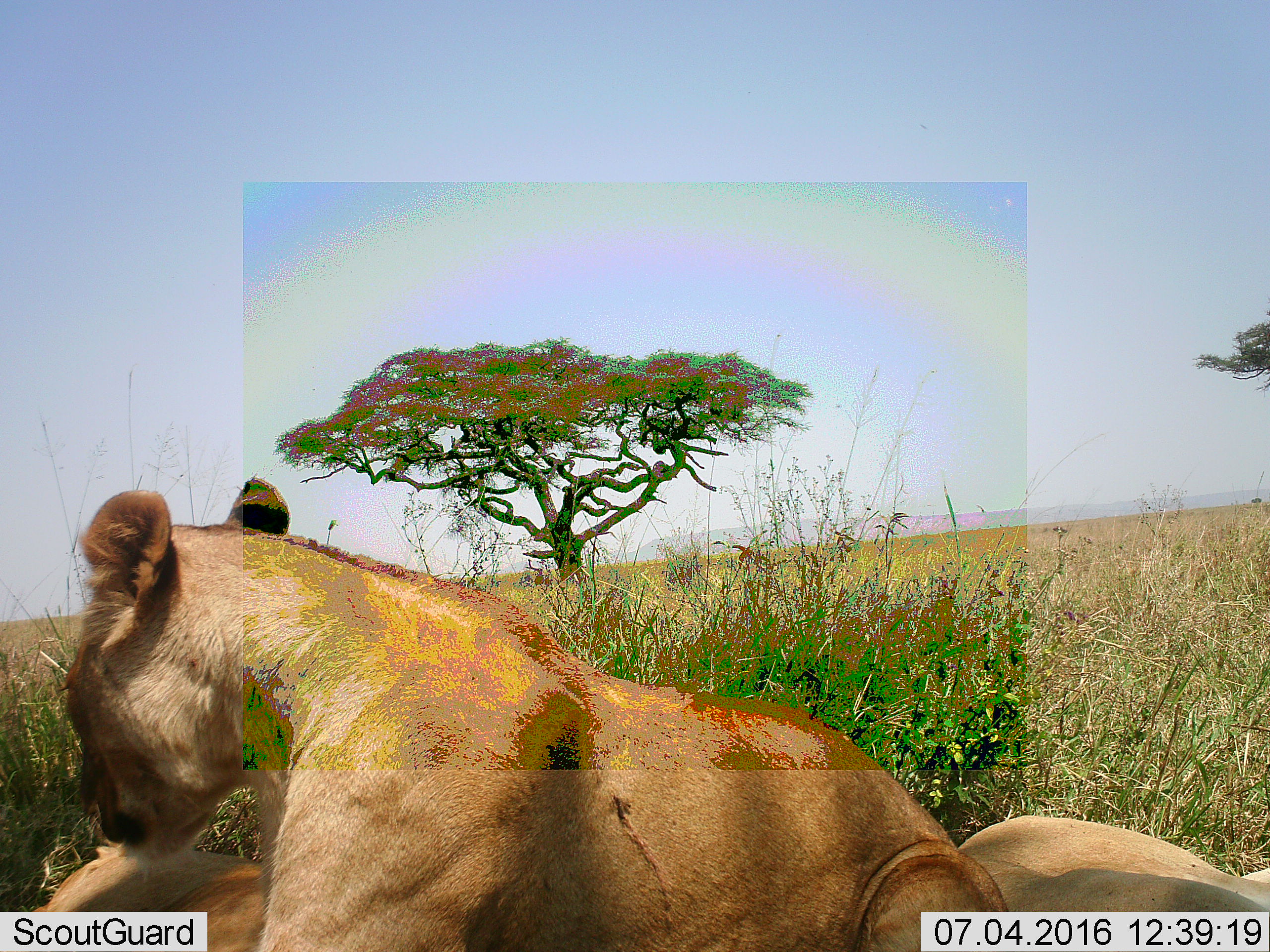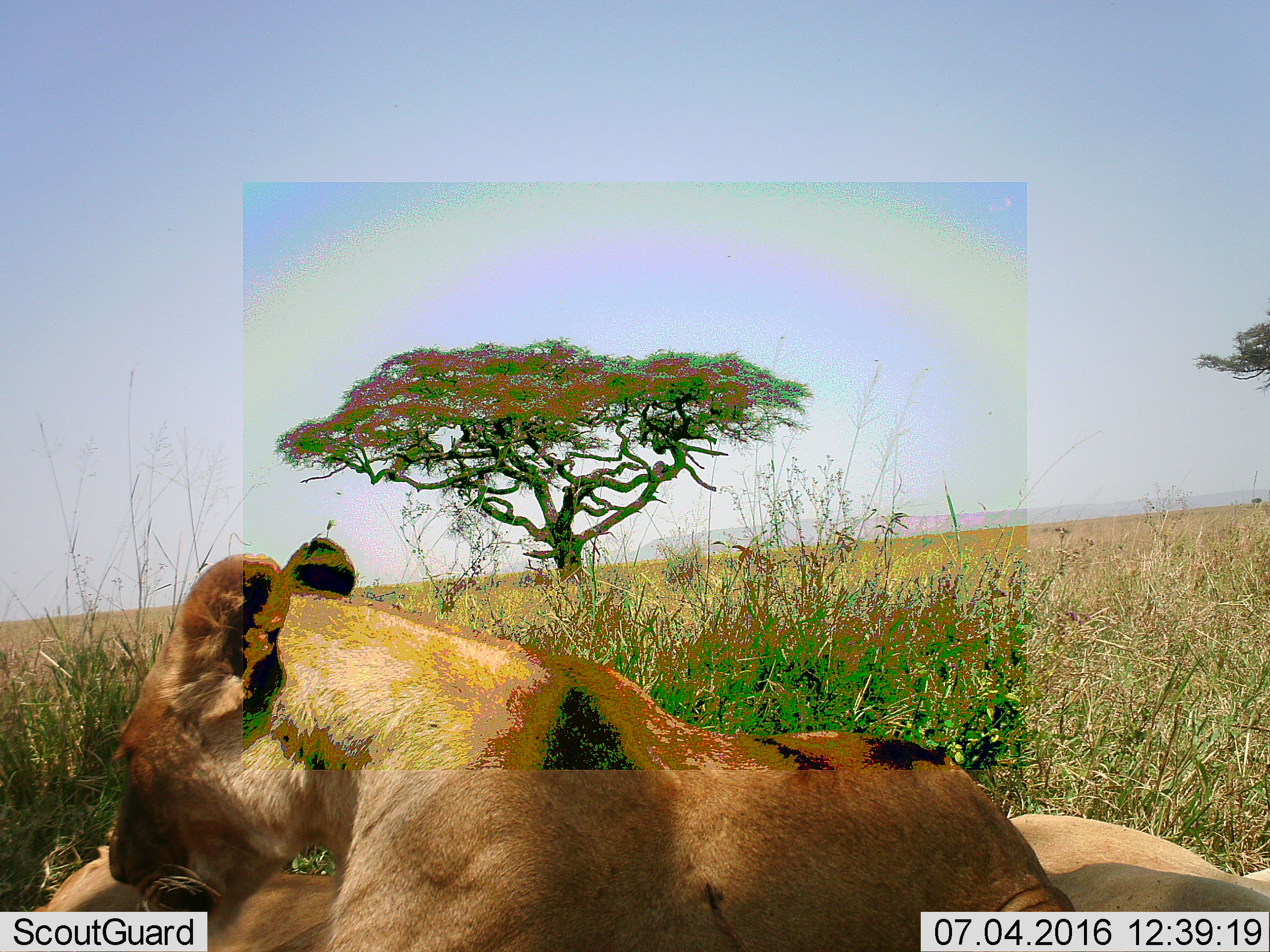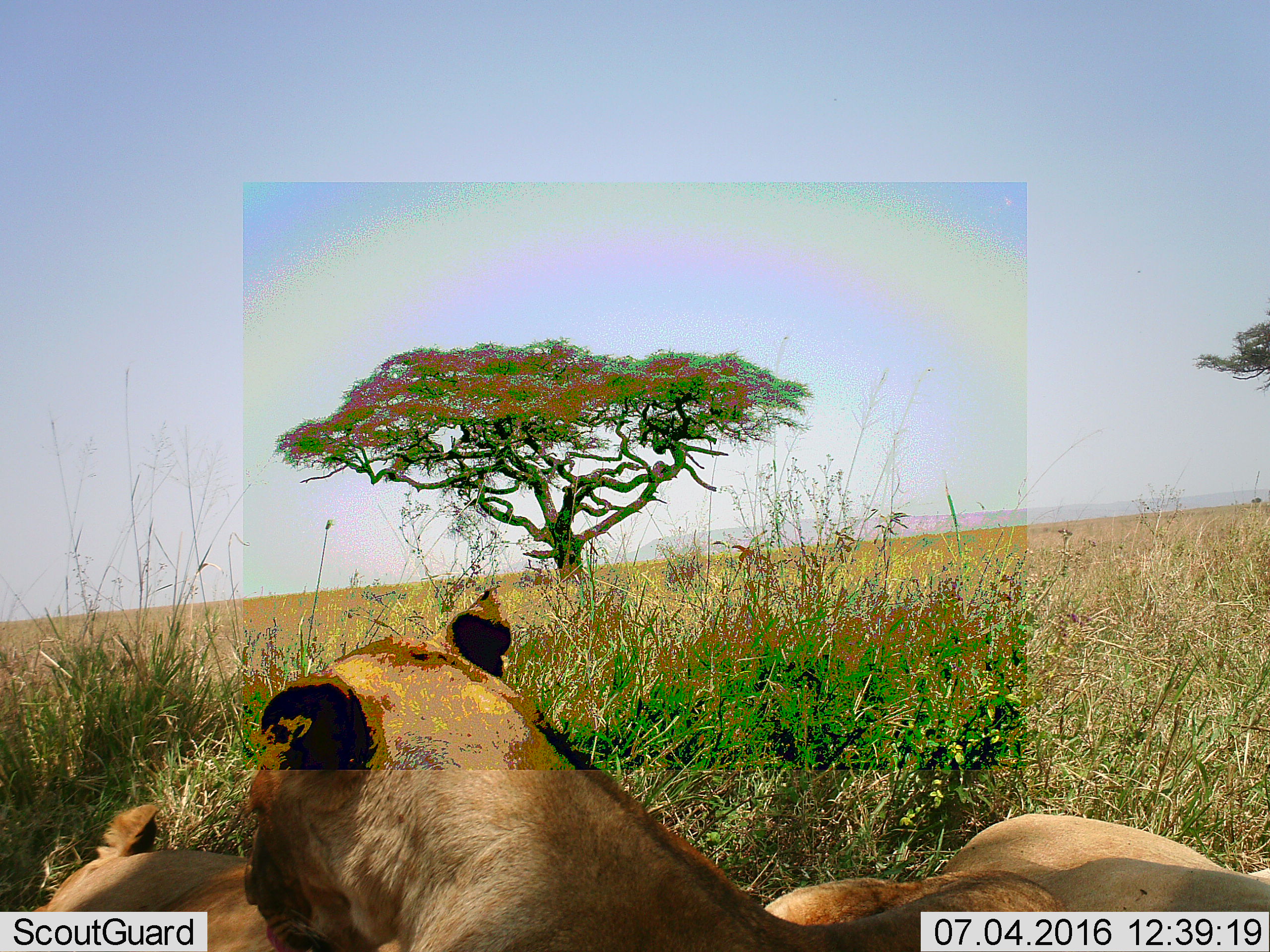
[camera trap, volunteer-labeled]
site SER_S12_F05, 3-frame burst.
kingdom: Animalia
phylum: Chordata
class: Mammalia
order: Carnivora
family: Felidae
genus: Panthera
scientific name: Panthera leo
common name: lion female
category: lionfemale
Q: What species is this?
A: Lionfemale (lion female) (Panthera leo).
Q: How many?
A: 3.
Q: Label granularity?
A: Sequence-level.